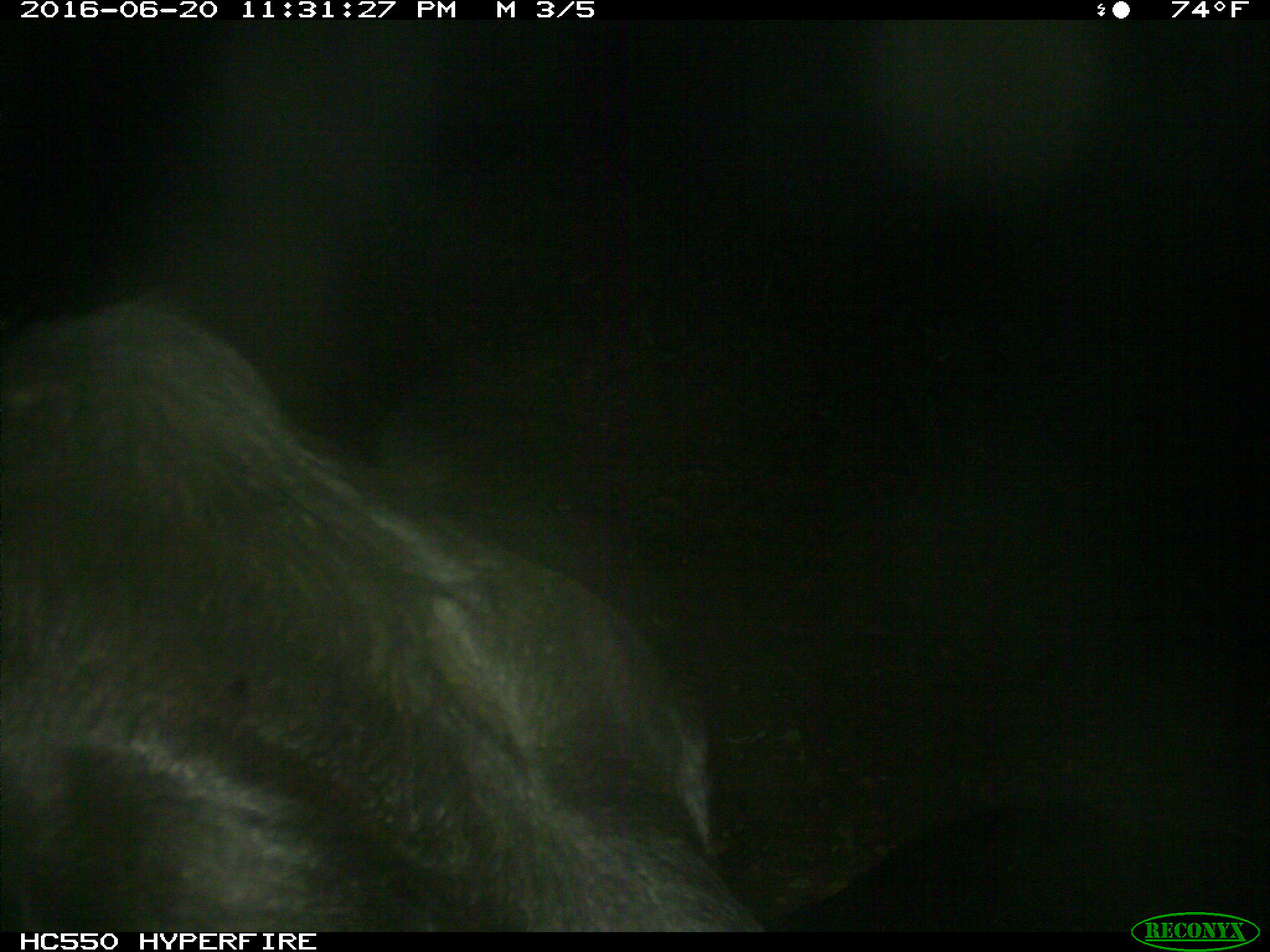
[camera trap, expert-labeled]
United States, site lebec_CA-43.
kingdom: Animalia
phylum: Chordata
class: Mammalia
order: Artiodactyla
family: Bovidae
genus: Bos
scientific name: Bos taurus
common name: domestic cow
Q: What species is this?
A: Bos taurus (domestic cow).